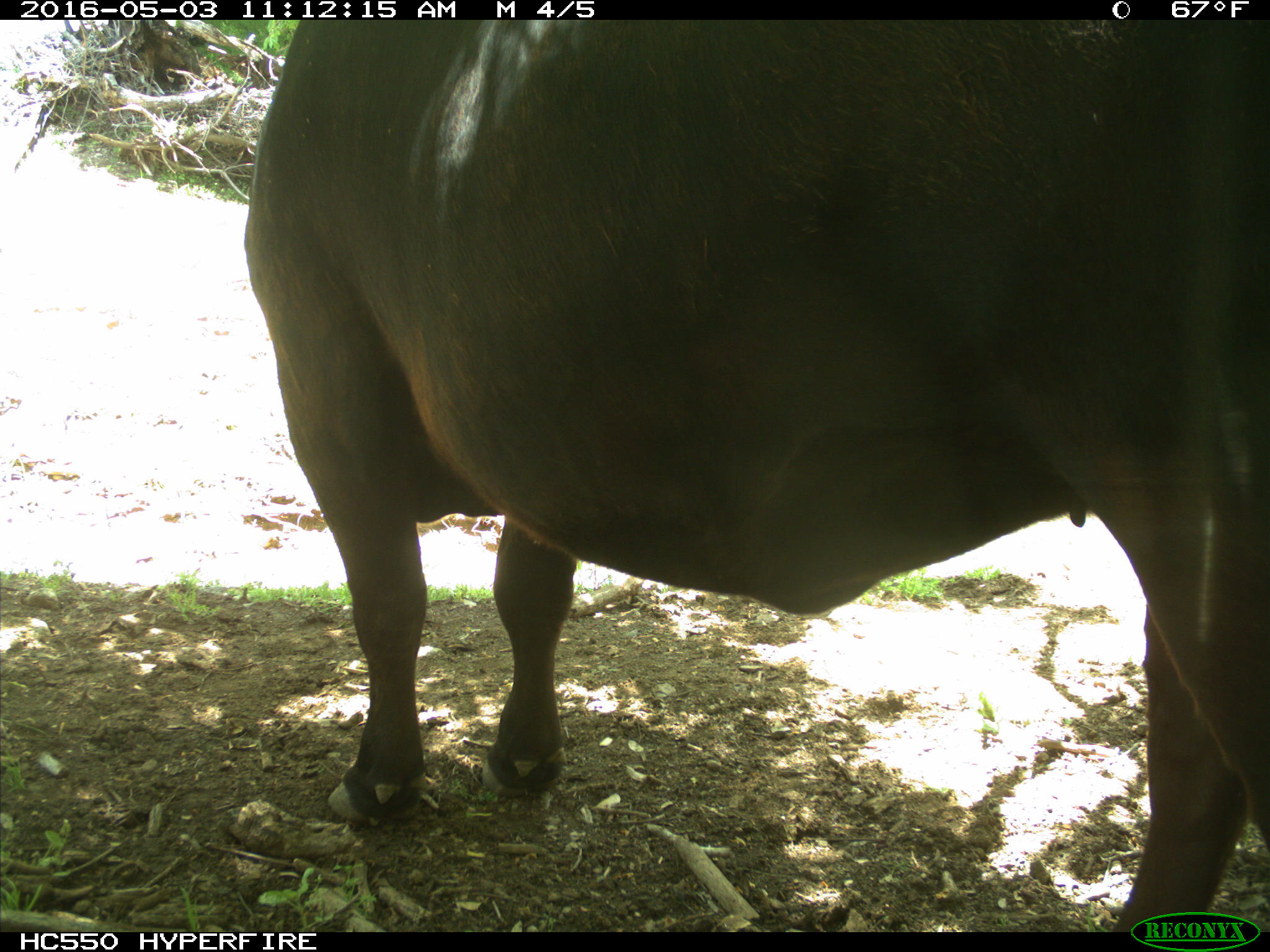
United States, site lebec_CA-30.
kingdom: Animalia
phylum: Chordata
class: Mammalia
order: Artiodactyla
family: Bovidae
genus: Bos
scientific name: Bos taurus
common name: domestic cow